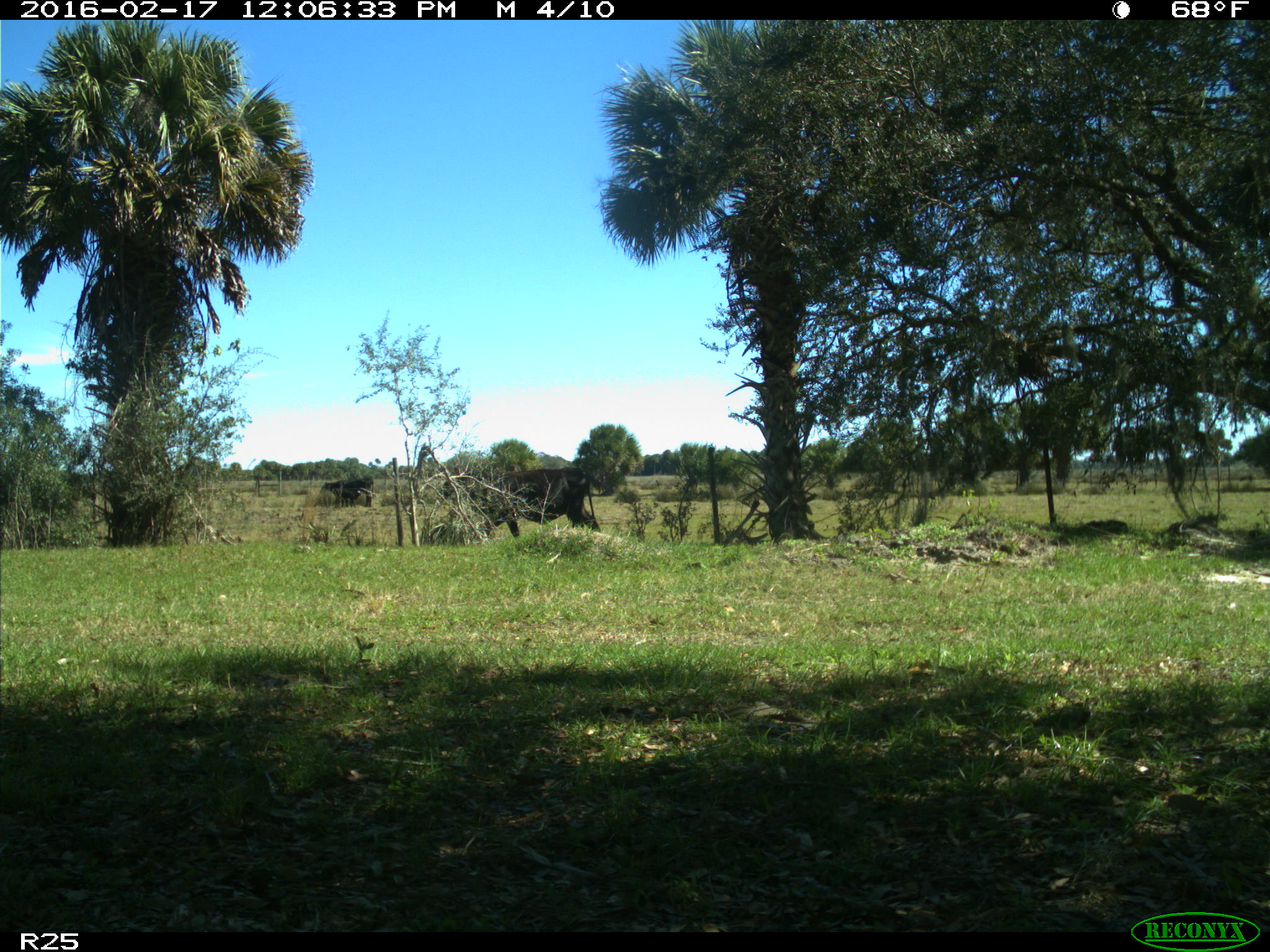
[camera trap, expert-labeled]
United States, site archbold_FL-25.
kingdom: Animalia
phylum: Chordata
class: Mammalia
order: Artiodactyla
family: Bovidae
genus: Bos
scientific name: Bos taurus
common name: domestic cow